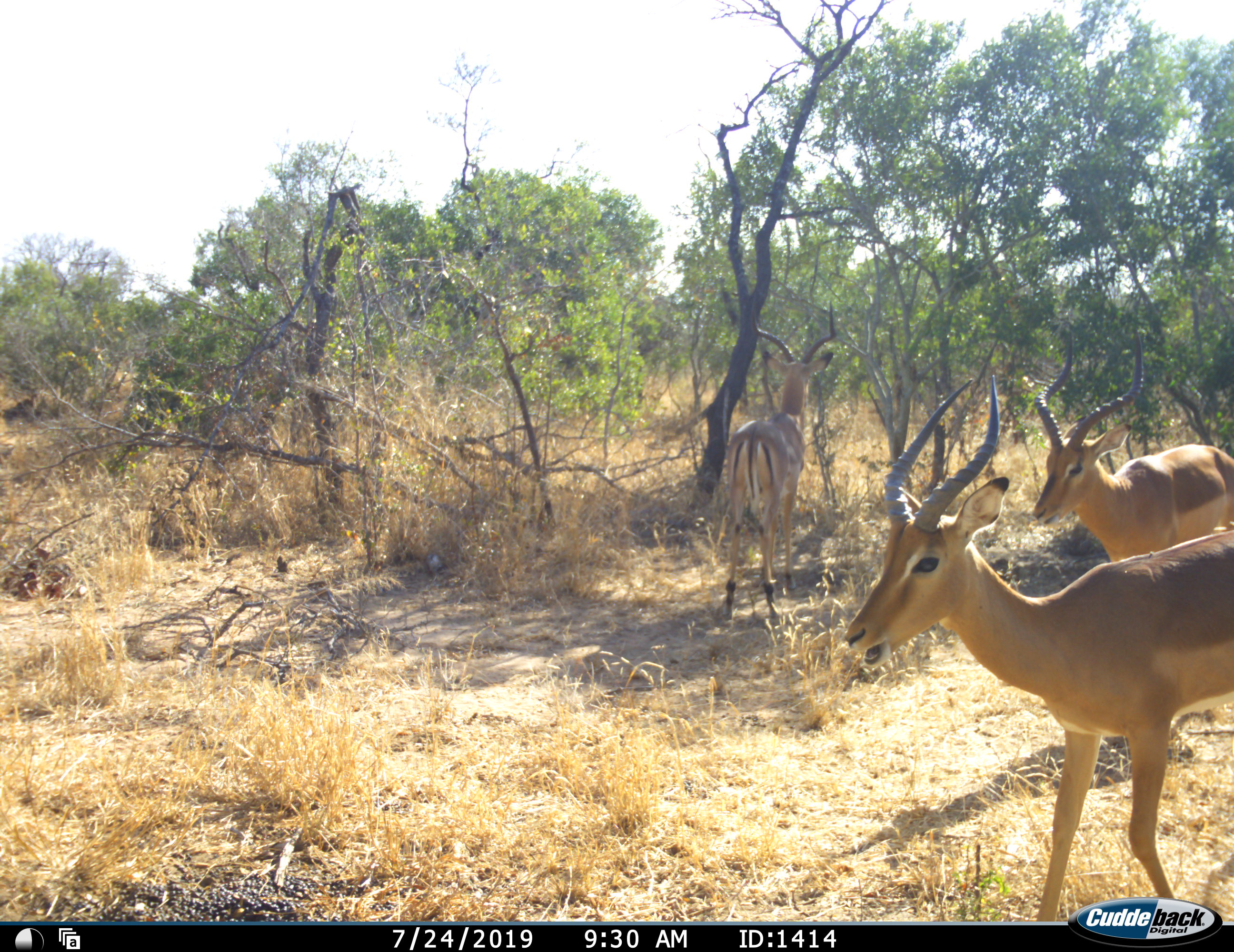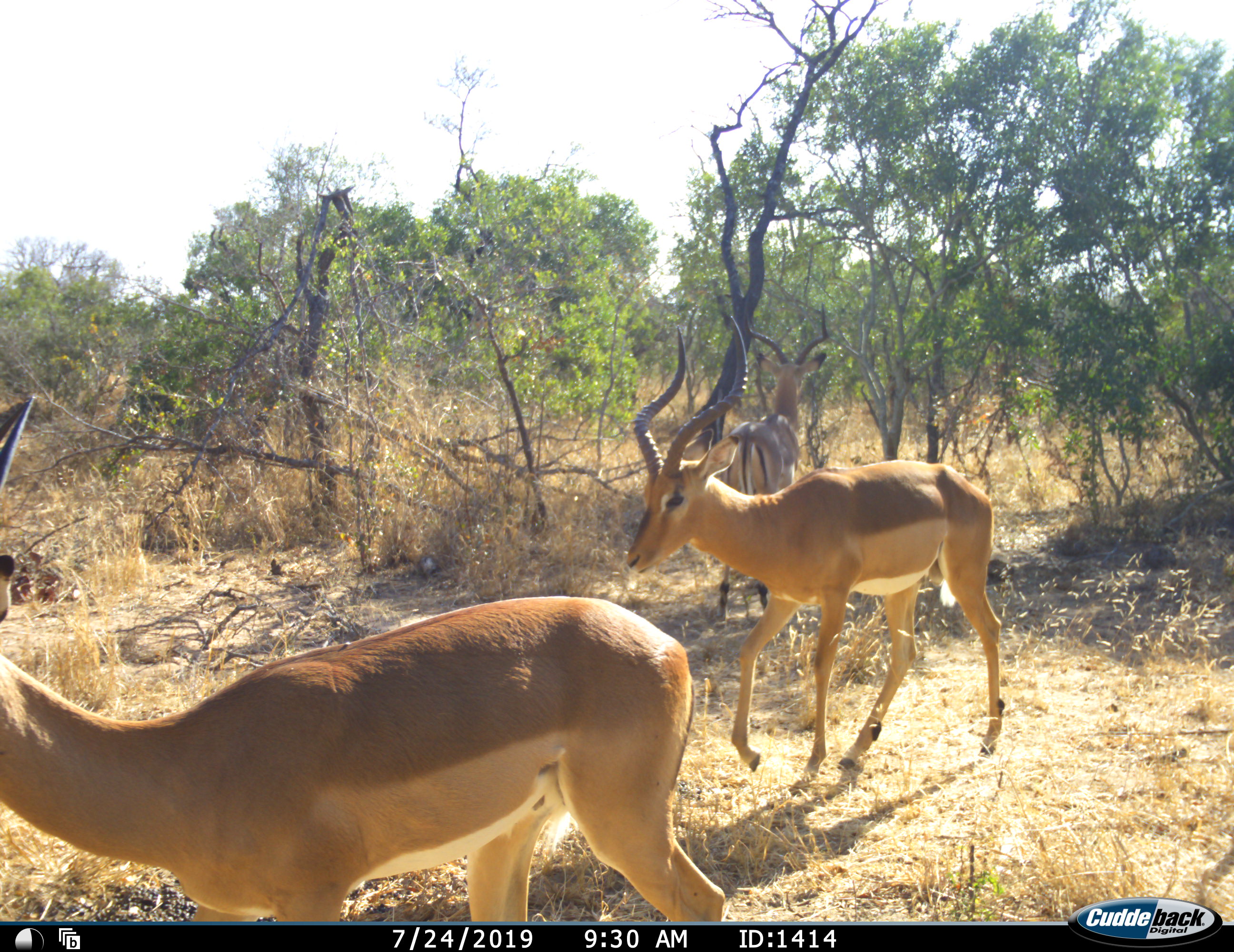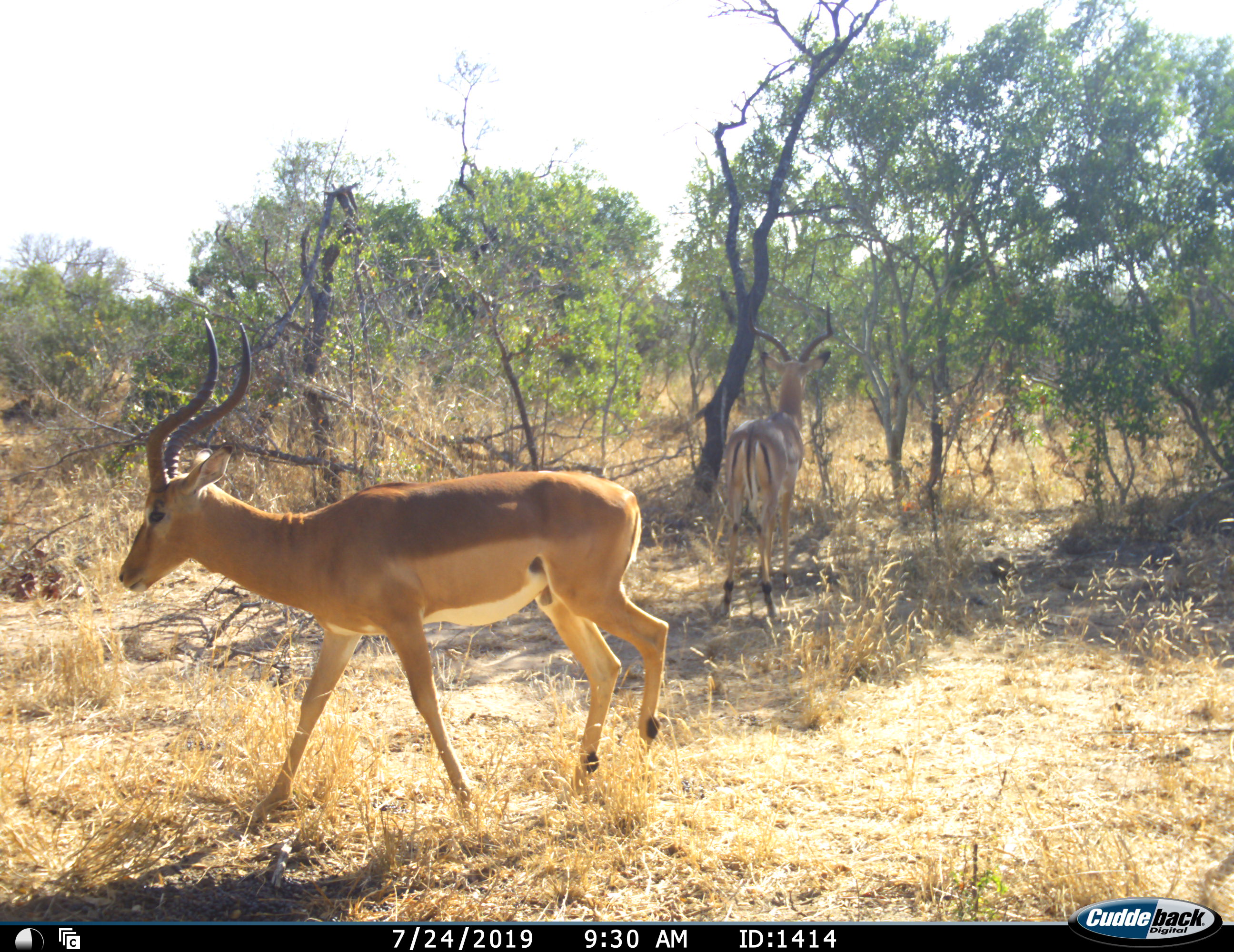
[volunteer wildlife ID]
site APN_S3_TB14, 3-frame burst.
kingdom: Animalia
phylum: Chordata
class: Mammalia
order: Artiodactyla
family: Bovidae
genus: Aepyceros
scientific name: Aepyceros melampus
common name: impala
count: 3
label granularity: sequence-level